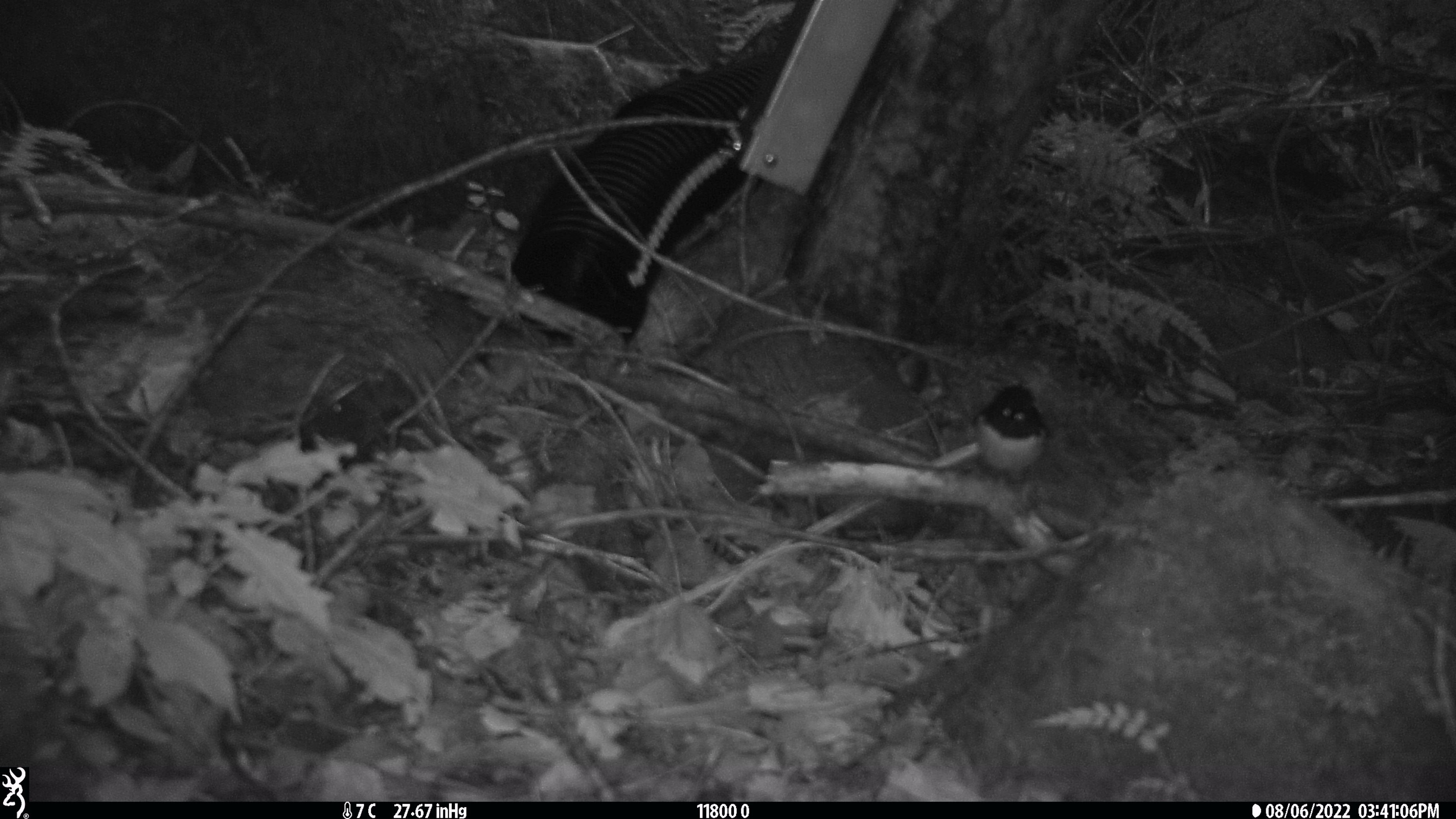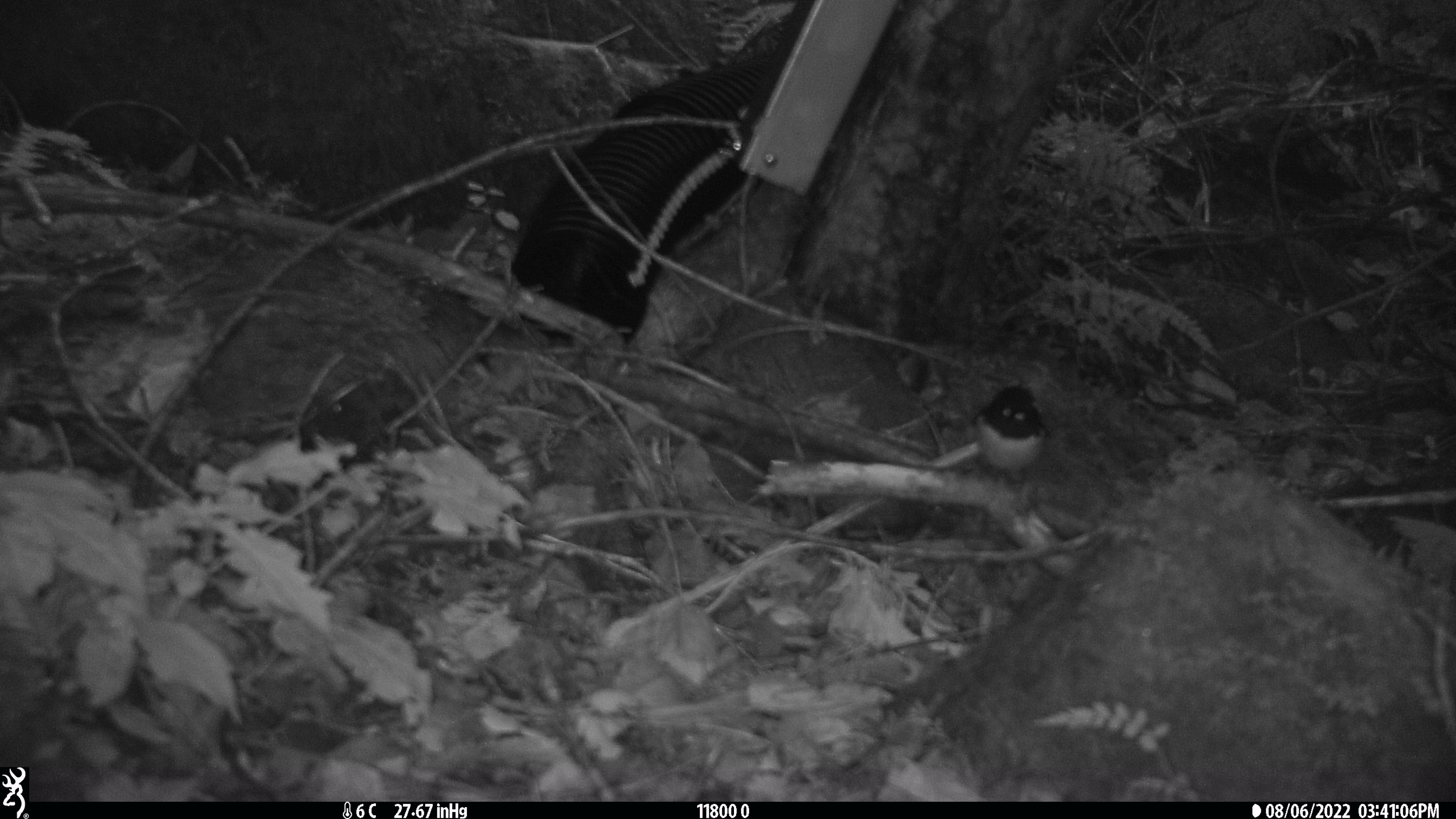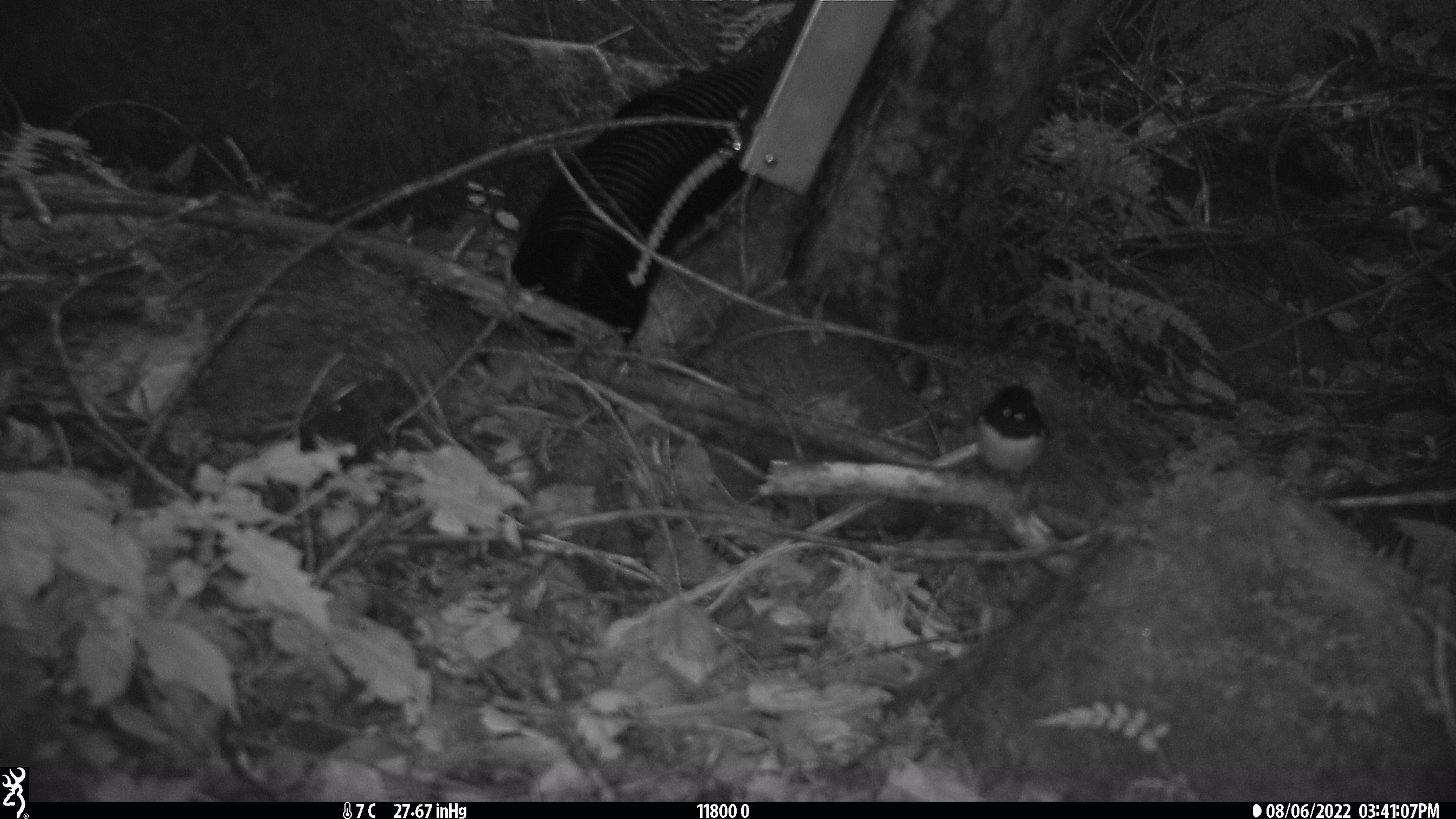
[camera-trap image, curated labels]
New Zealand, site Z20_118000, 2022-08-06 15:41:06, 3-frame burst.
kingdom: Animalia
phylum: Chordata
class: Aves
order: Passeriformes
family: Petroicidae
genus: Petroica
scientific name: Petroica macrocephala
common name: tomtit